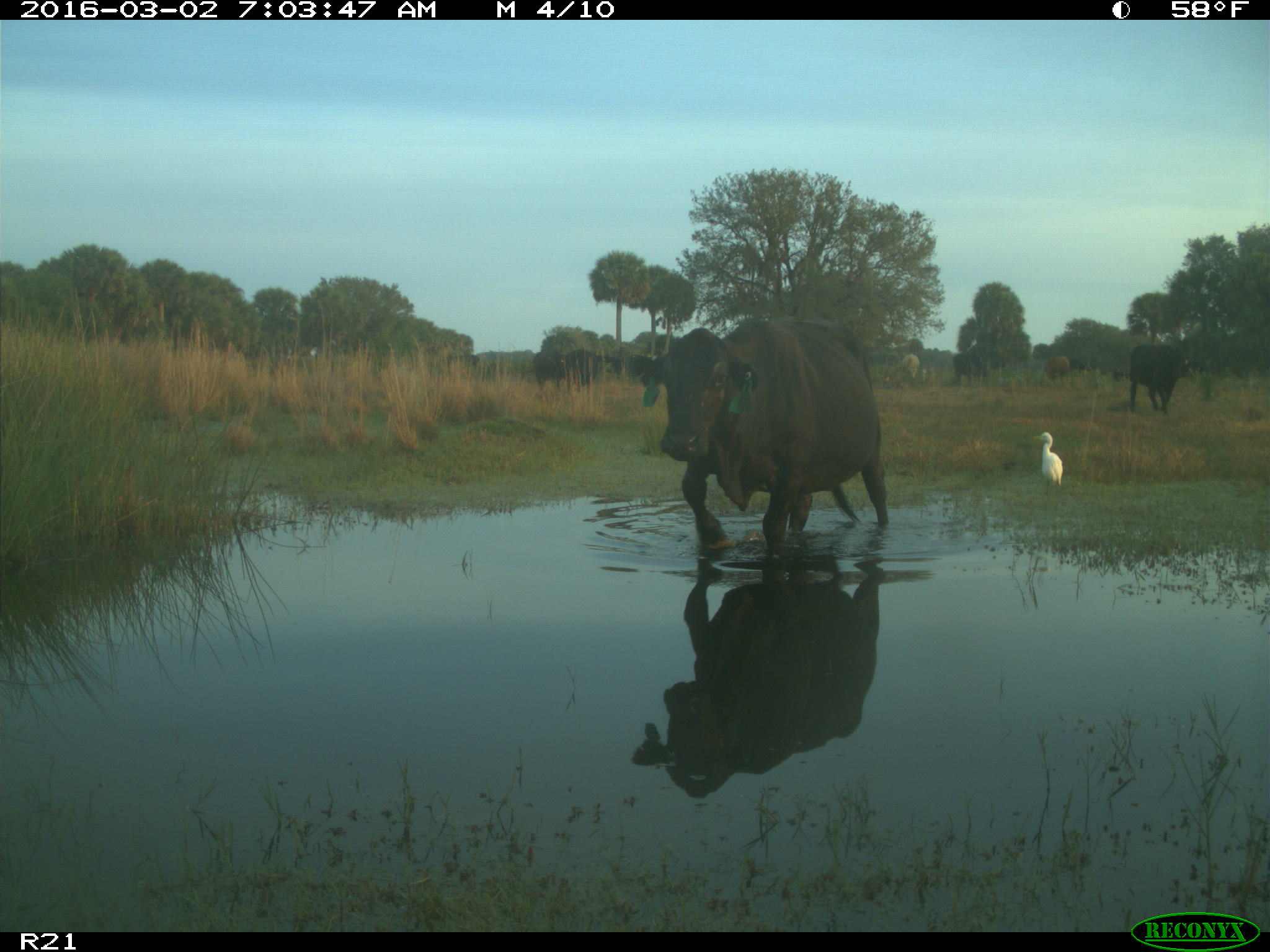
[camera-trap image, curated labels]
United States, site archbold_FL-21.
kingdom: Animalia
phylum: Chordata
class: Mammalia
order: Artiodactyla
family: Bovidae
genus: Bos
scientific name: Bos taurus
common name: domestic cow